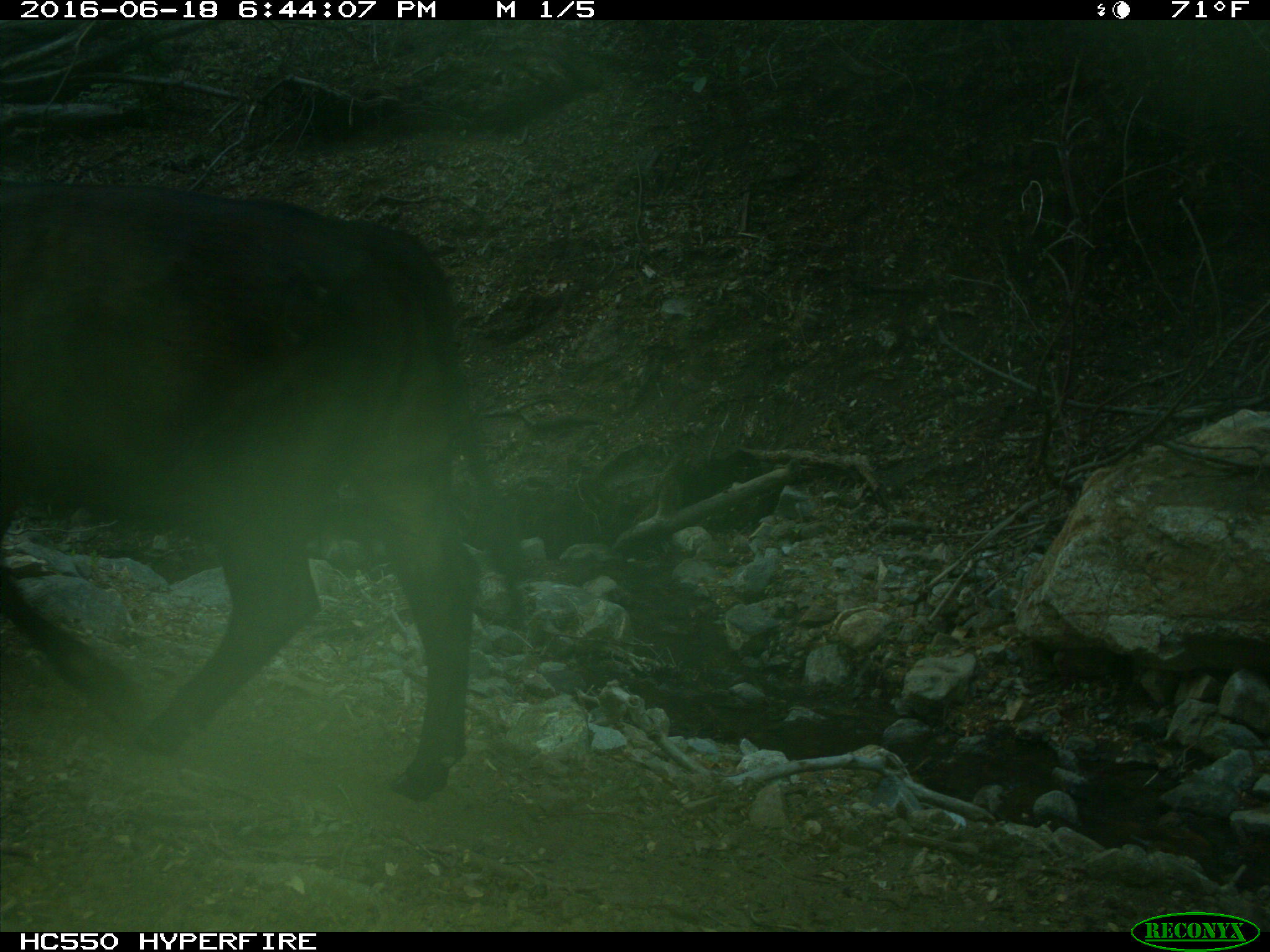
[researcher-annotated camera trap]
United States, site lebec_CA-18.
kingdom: Animalia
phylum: Chordata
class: Mammalia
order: Artiodactyla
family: Bovidae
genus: Bos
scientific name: Bos taurus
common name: domestic cow